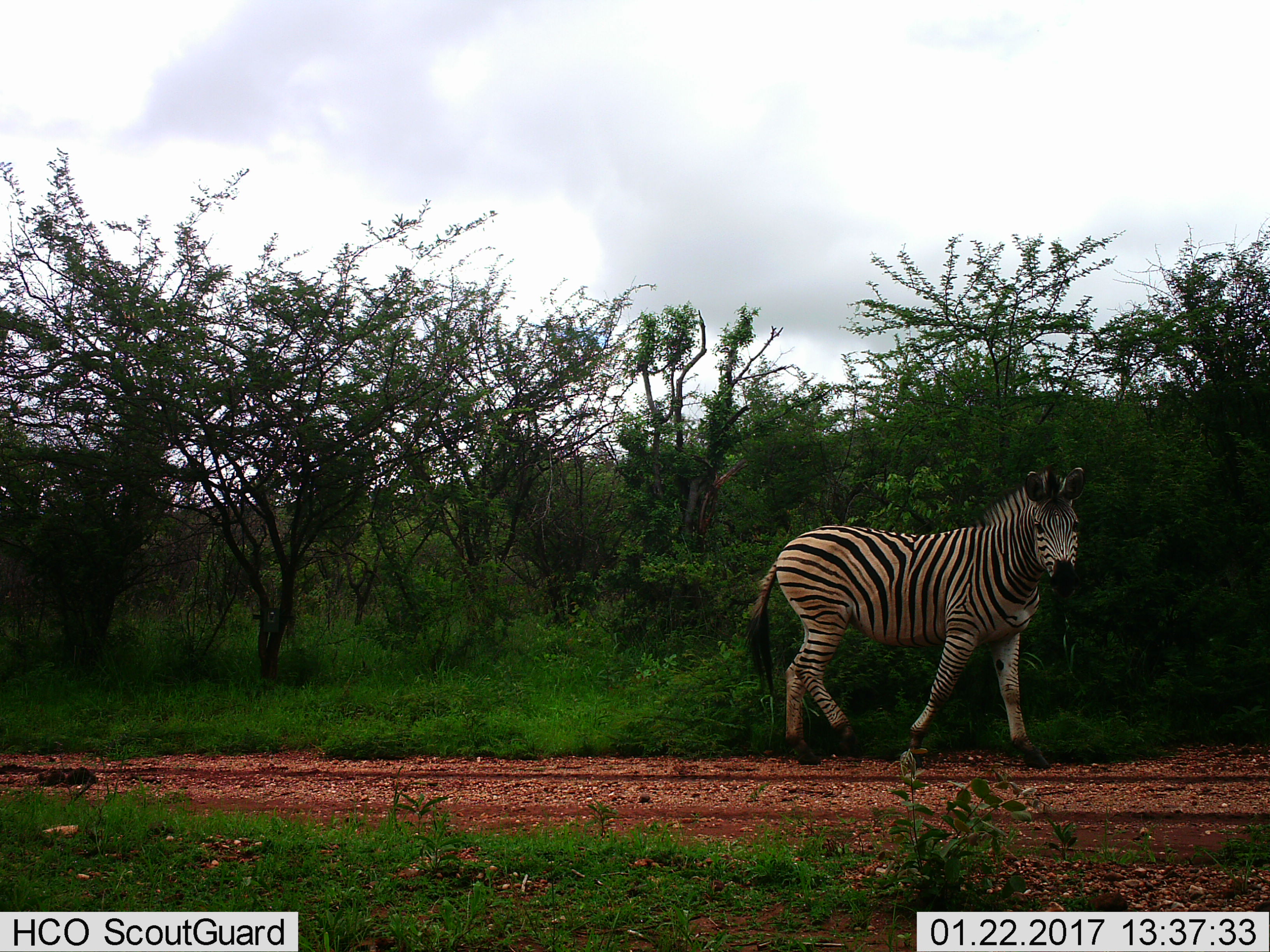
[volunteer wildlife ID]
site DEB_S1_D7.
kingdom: Animalia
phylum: Chordata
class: Mammalia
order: Perissodactyla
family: Equidae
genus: Equus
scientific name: Equus quagga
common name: plains zebra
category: zebraplains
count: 1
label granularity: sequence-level